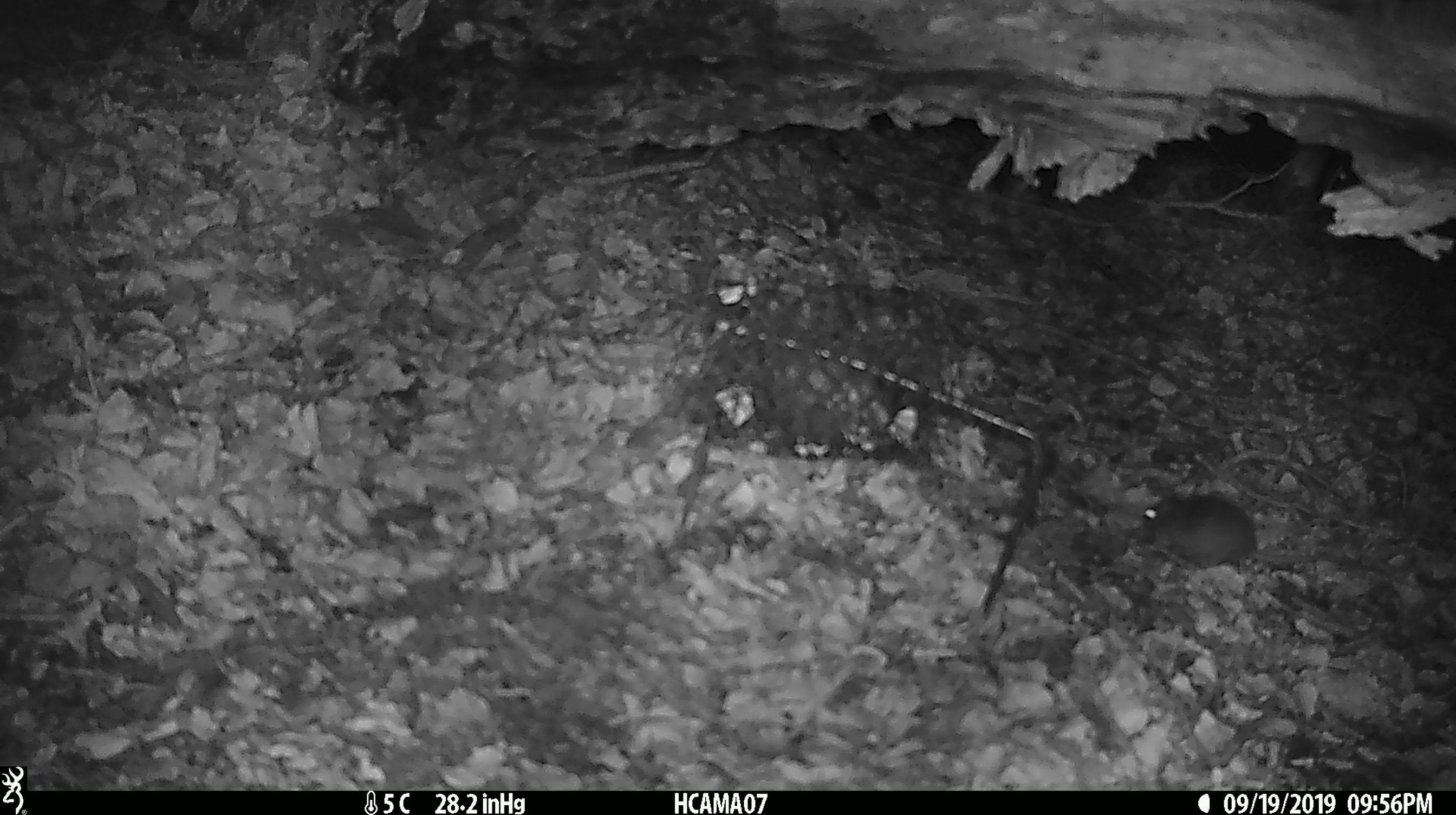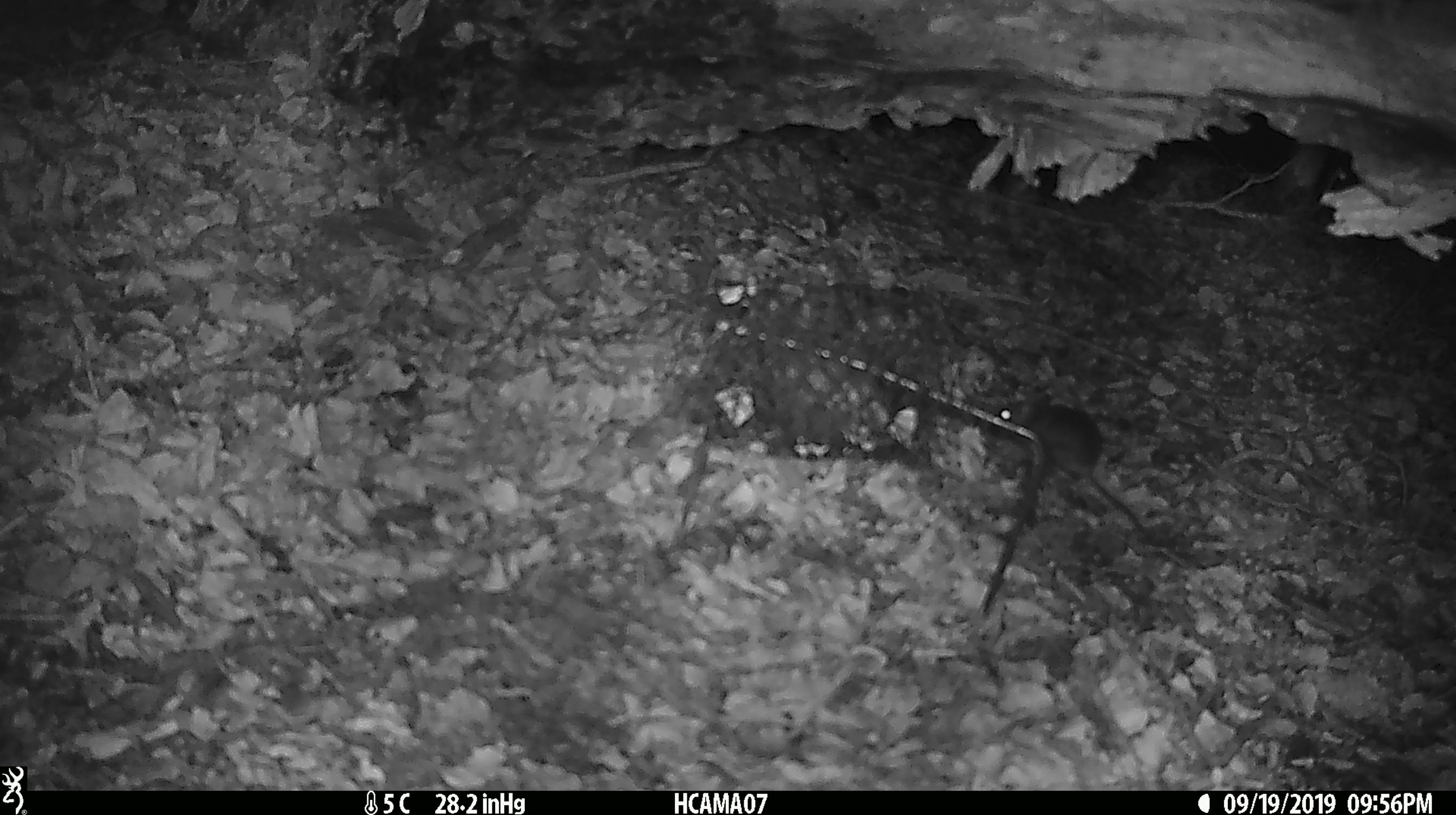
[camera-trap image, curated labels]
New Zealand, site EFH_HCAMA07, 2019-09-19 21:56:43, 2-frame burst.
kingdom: Animalia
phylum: Chordata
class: Mammalia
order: Rodentia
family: Muridae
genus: Mus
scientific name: Mus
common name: mouse